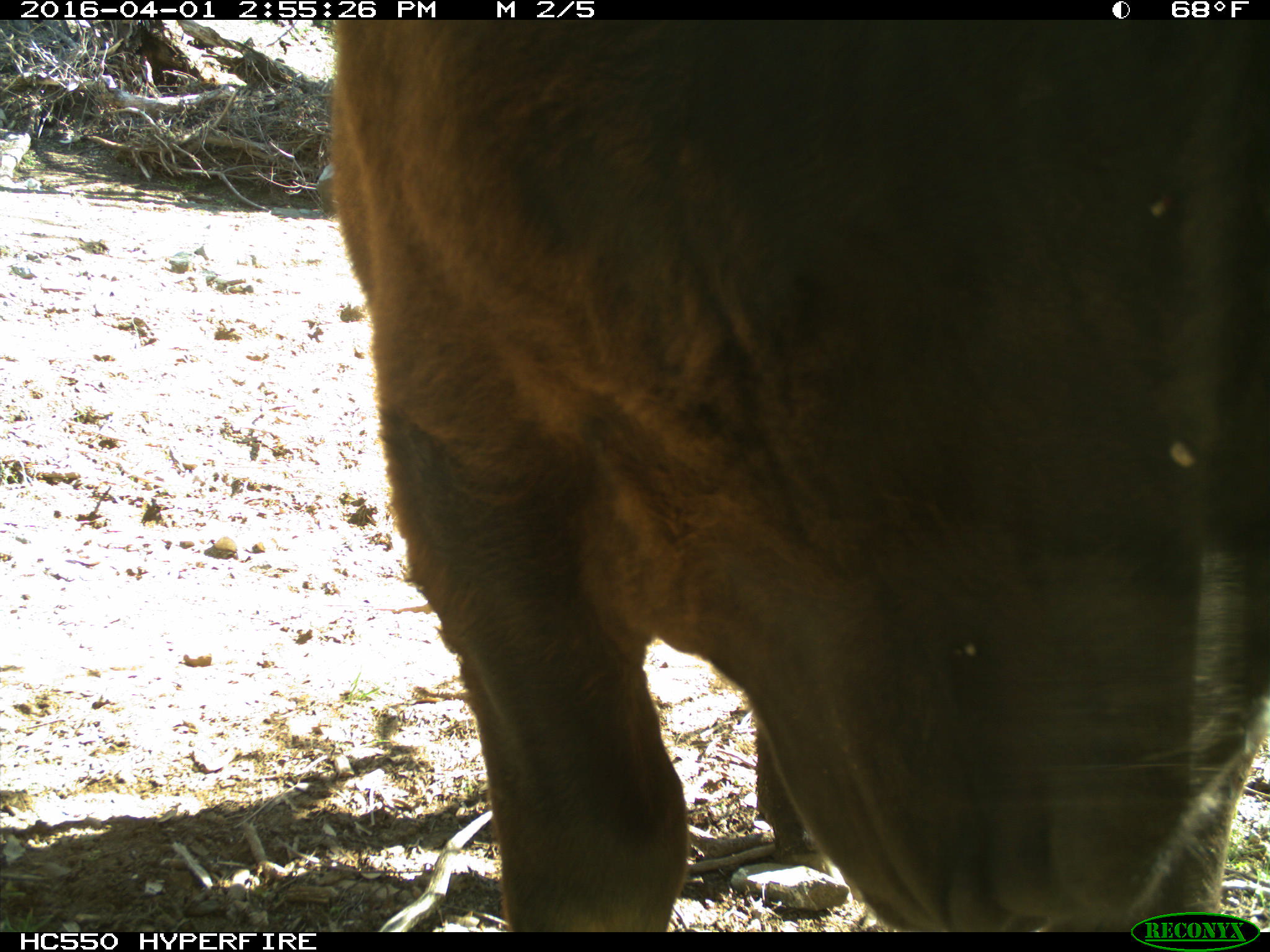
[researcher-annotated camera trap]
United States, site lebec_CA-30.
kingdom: Animalia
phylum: Chordata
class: Mammalia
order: Artiodactyla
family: Bovidae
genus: Bos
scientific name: Bos taurus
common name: domestic cow